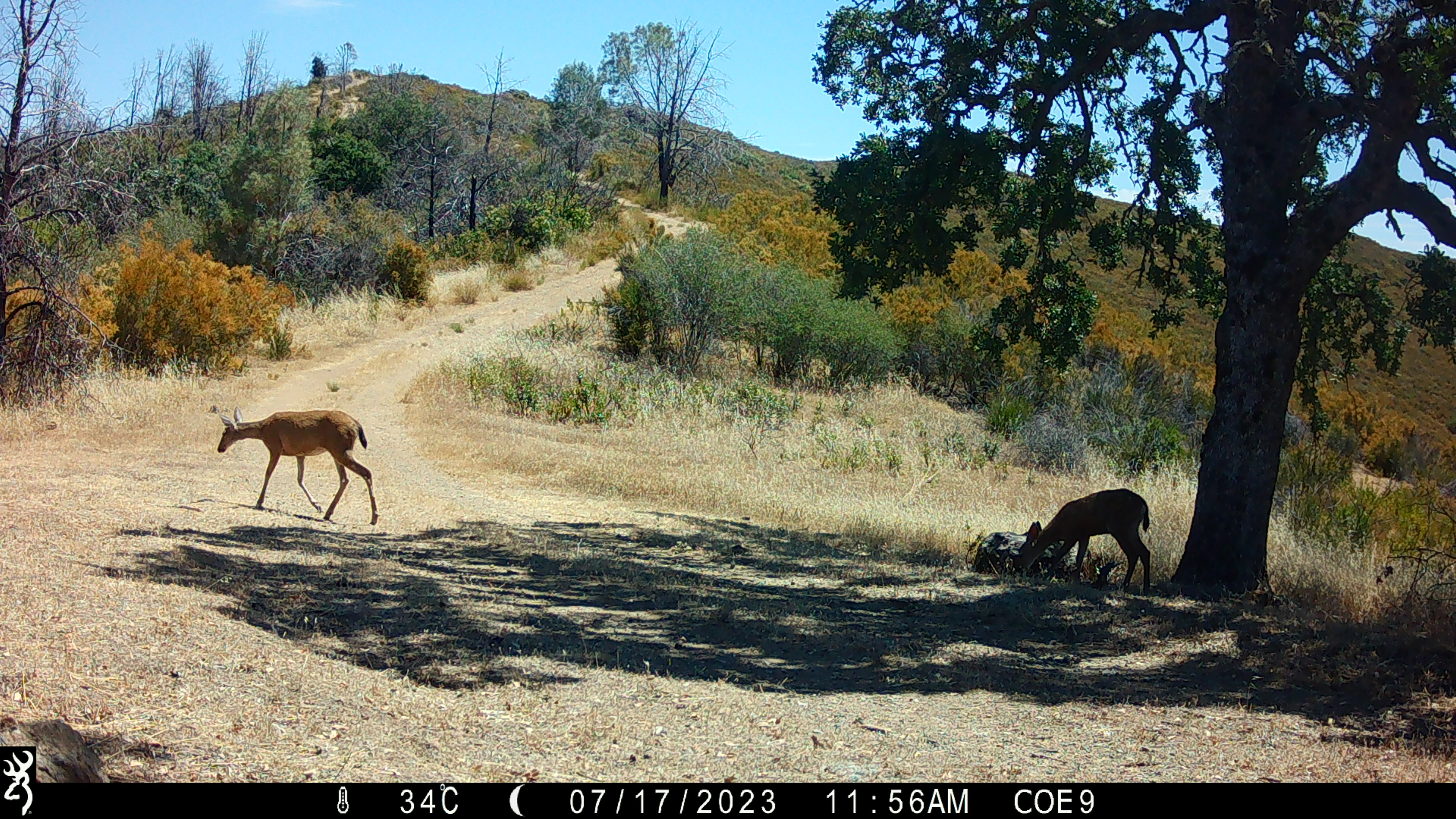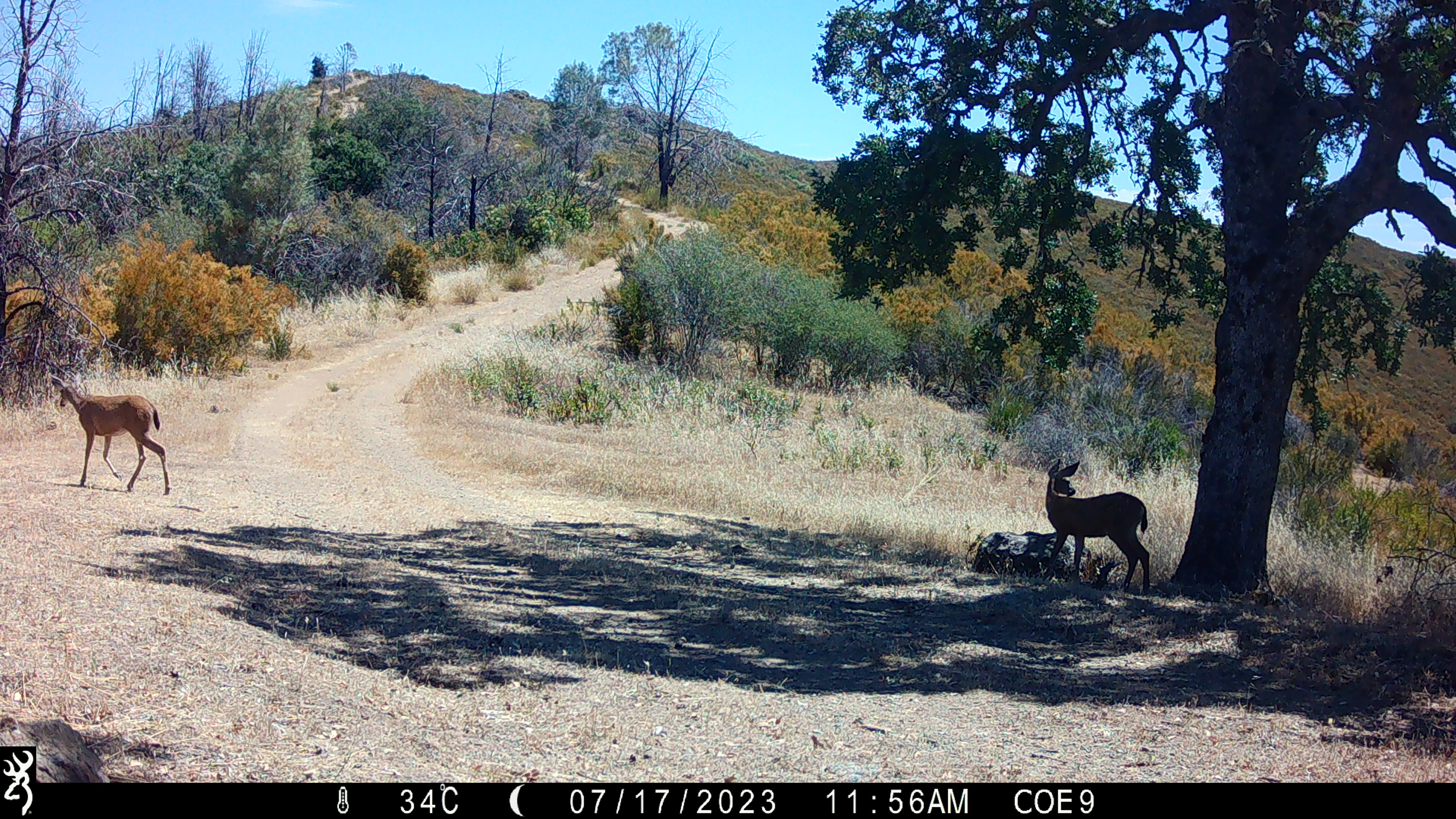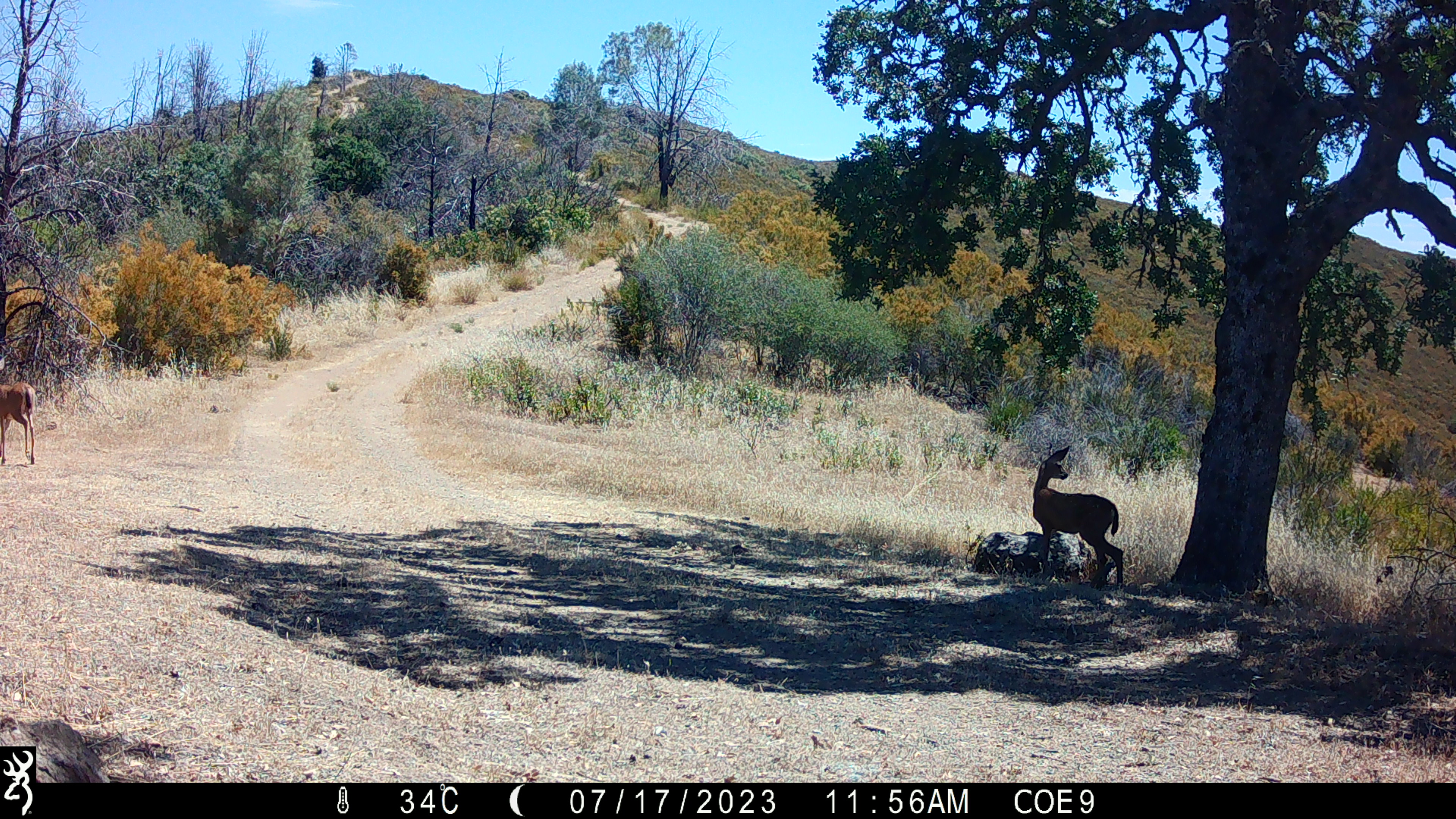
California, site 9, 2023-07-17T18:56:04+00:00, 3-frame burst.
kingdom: Animalia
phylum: Chordata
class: Mammalia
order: Artiodactyla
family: Cervidae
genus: Odocoileus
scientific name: Odocoileus hemionus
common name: mule deer